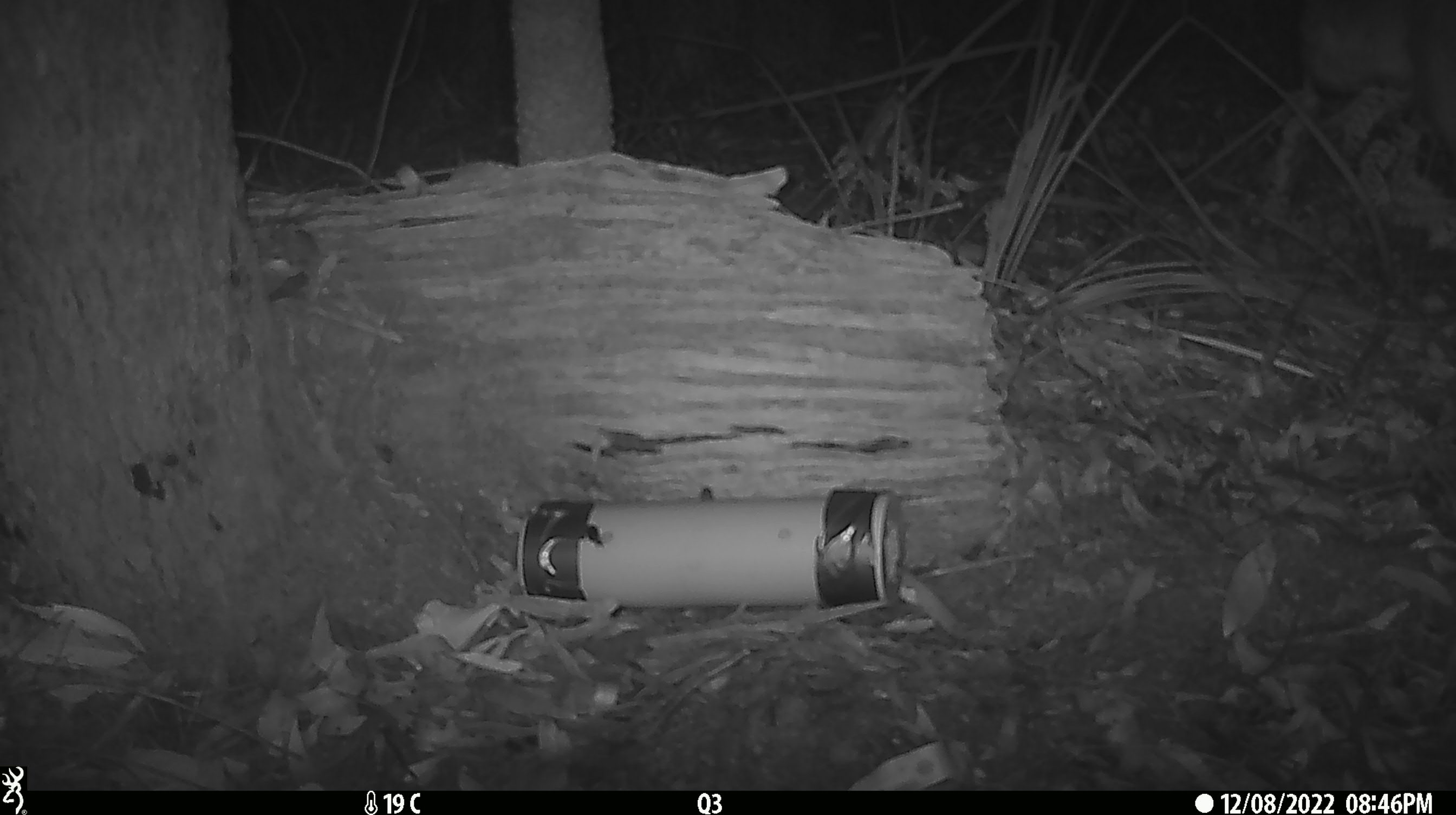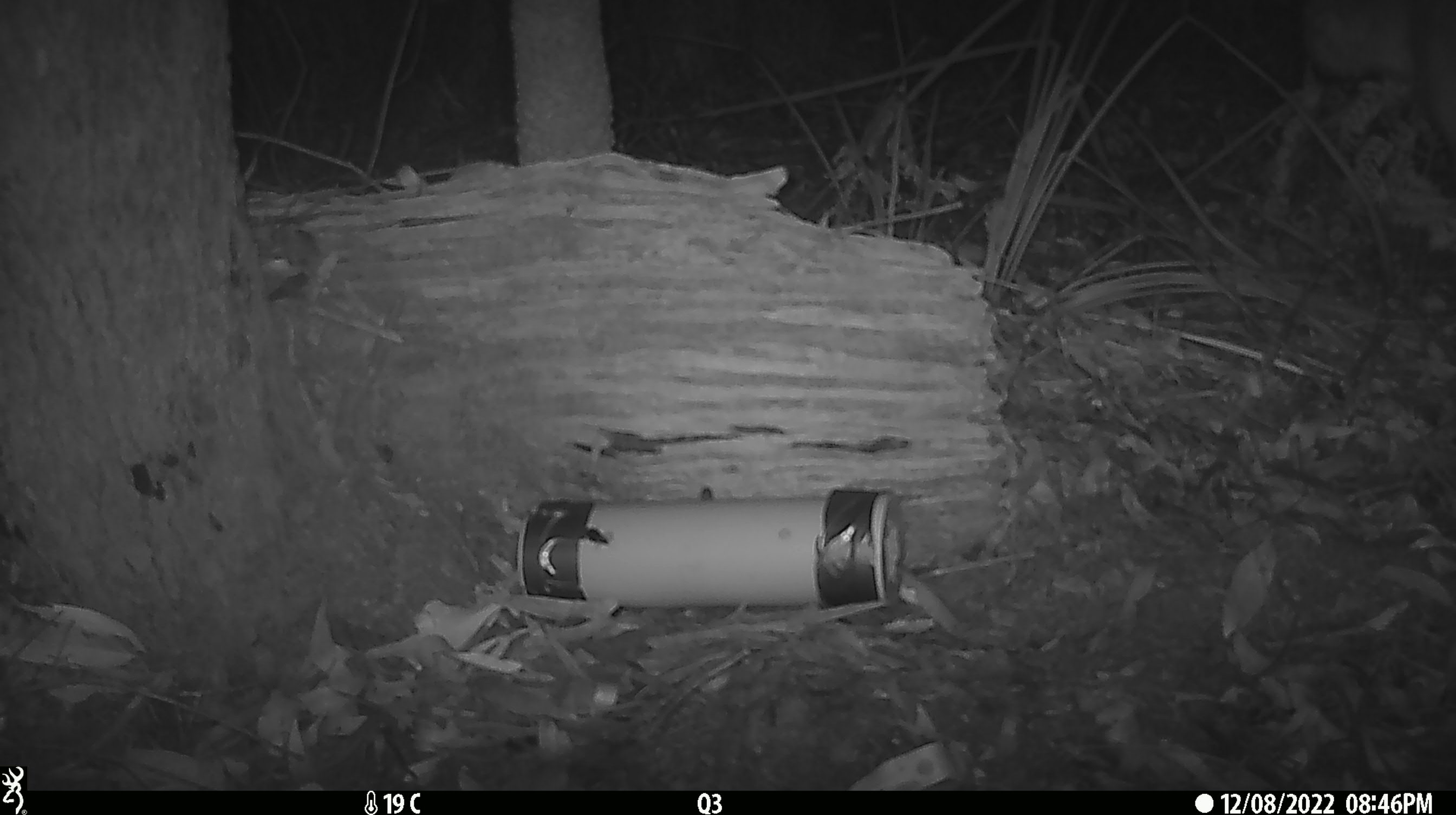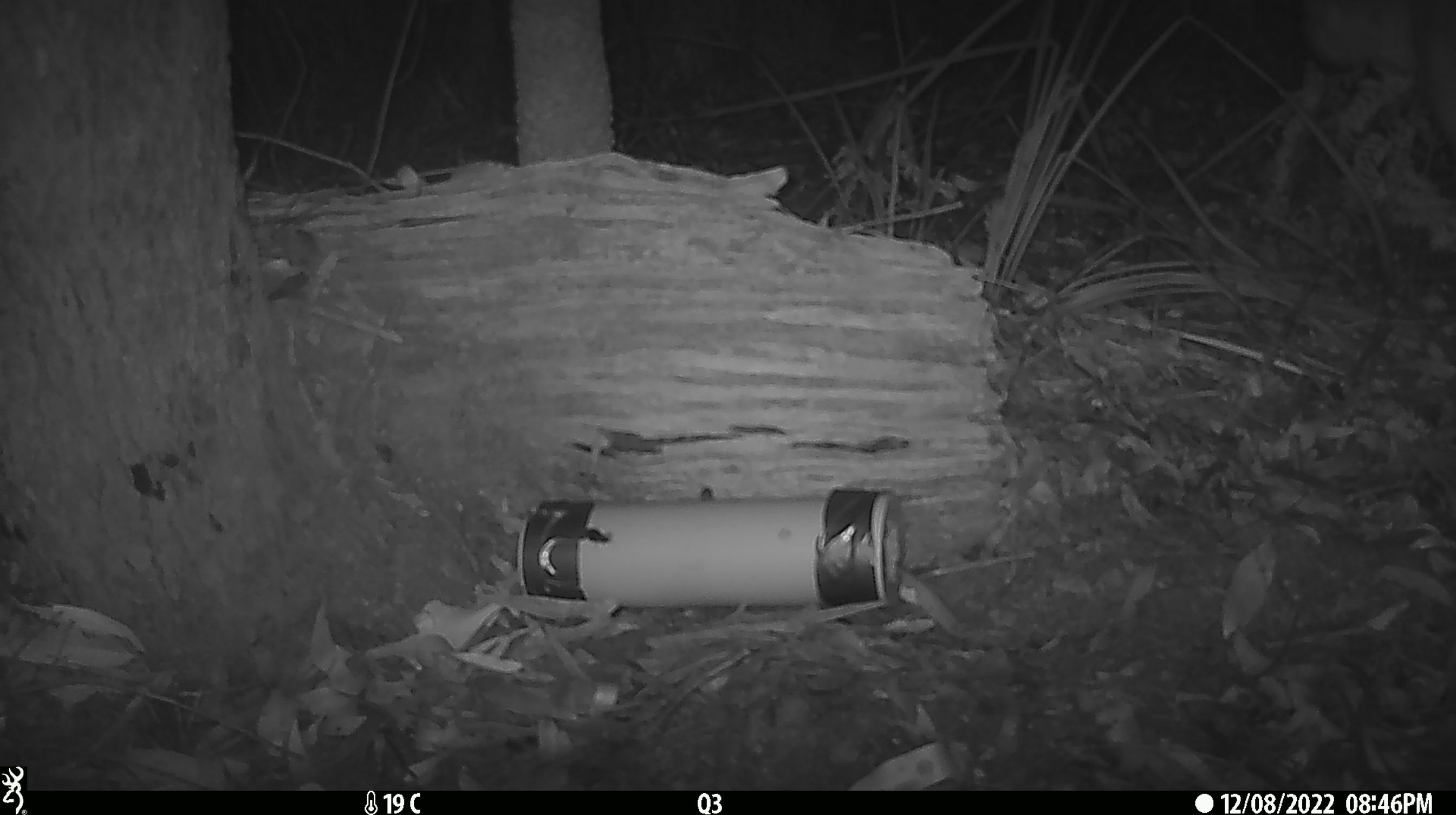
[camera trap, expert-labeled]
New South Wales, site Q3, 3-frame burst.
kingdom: Animalia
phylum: Chordata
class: Mammalia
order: Carnivora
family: Canidae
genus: Canis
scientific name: Canis familiaris dingo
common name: dingo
Dingo (Canis familiaris dingo).